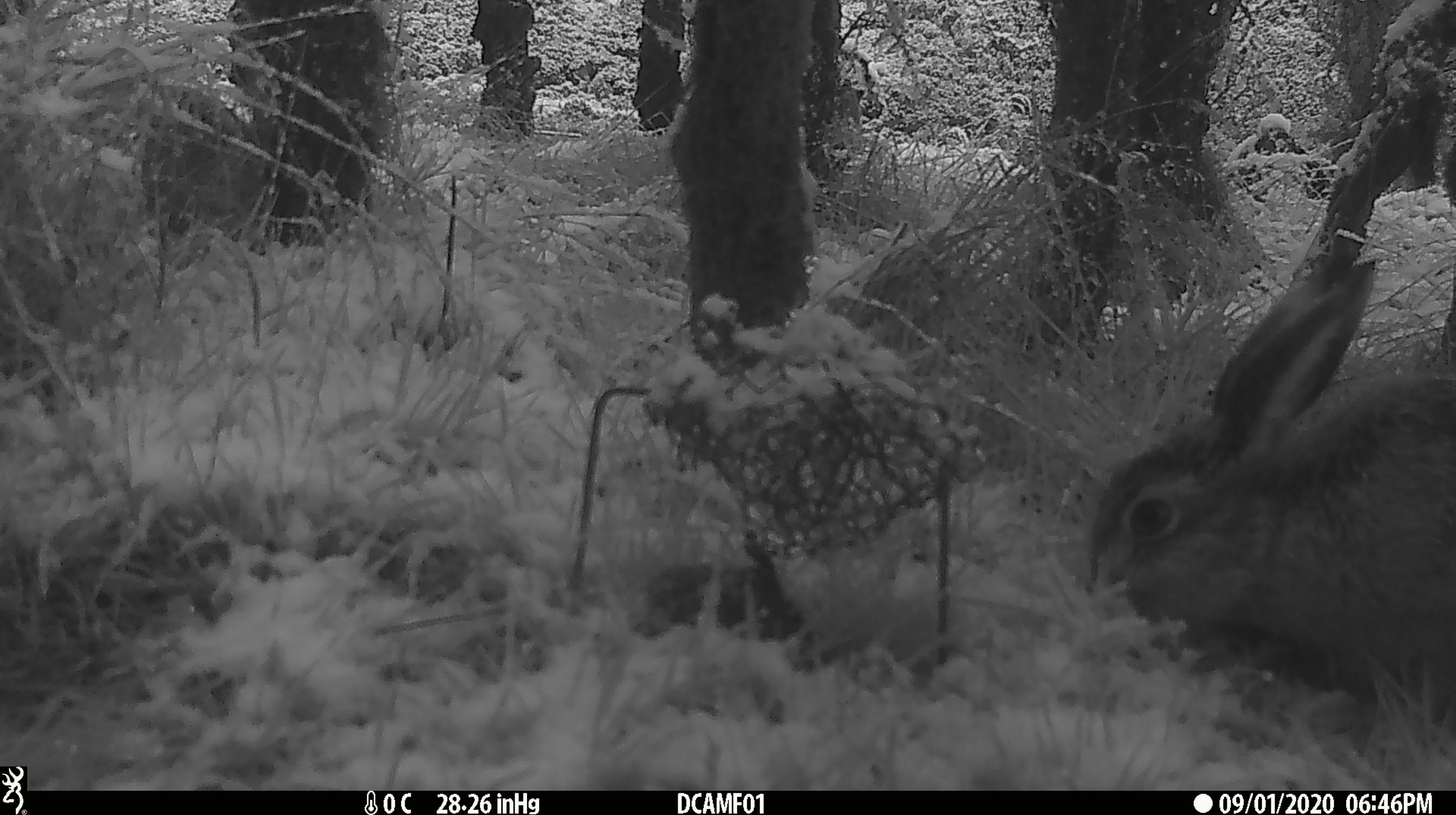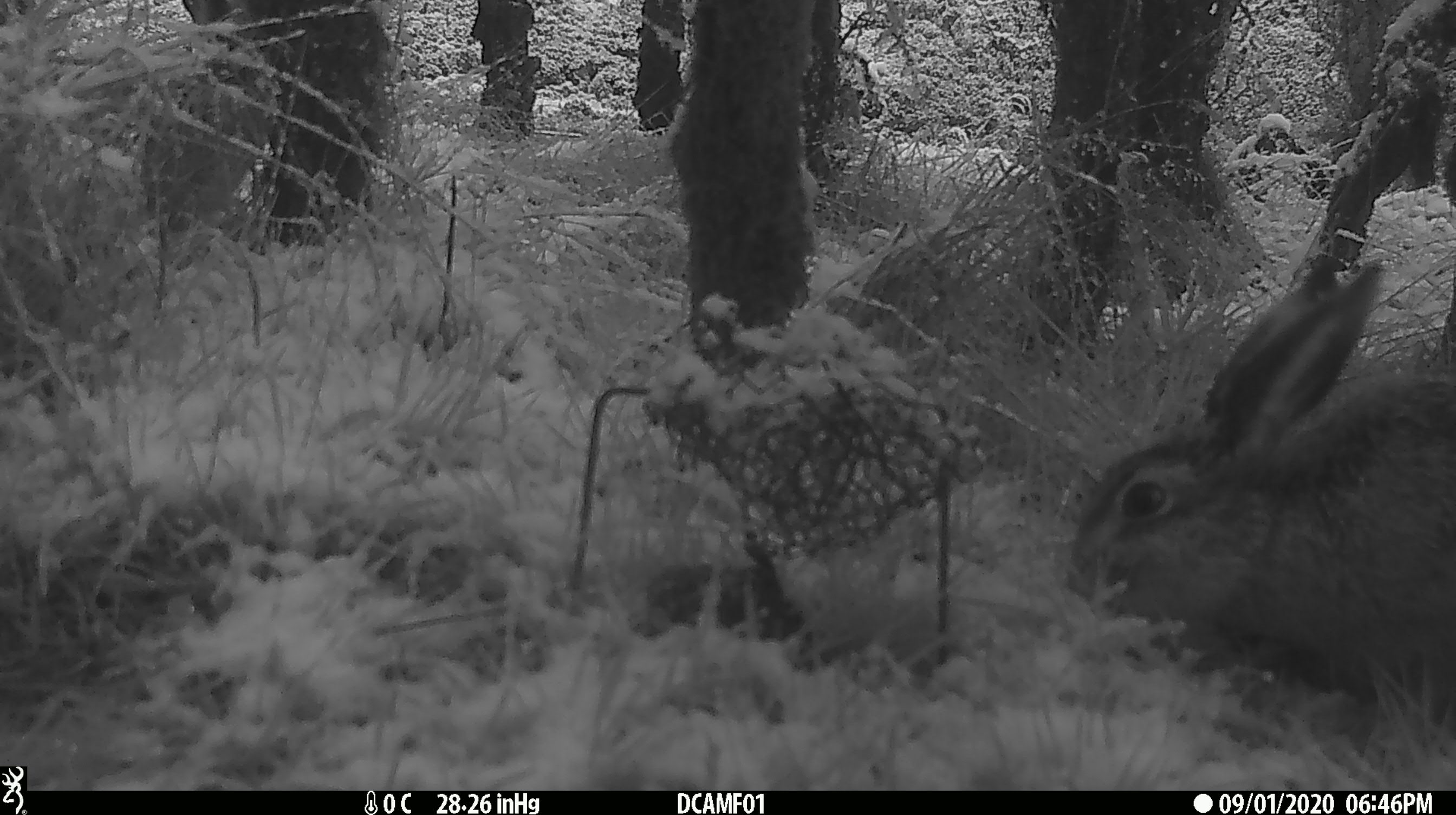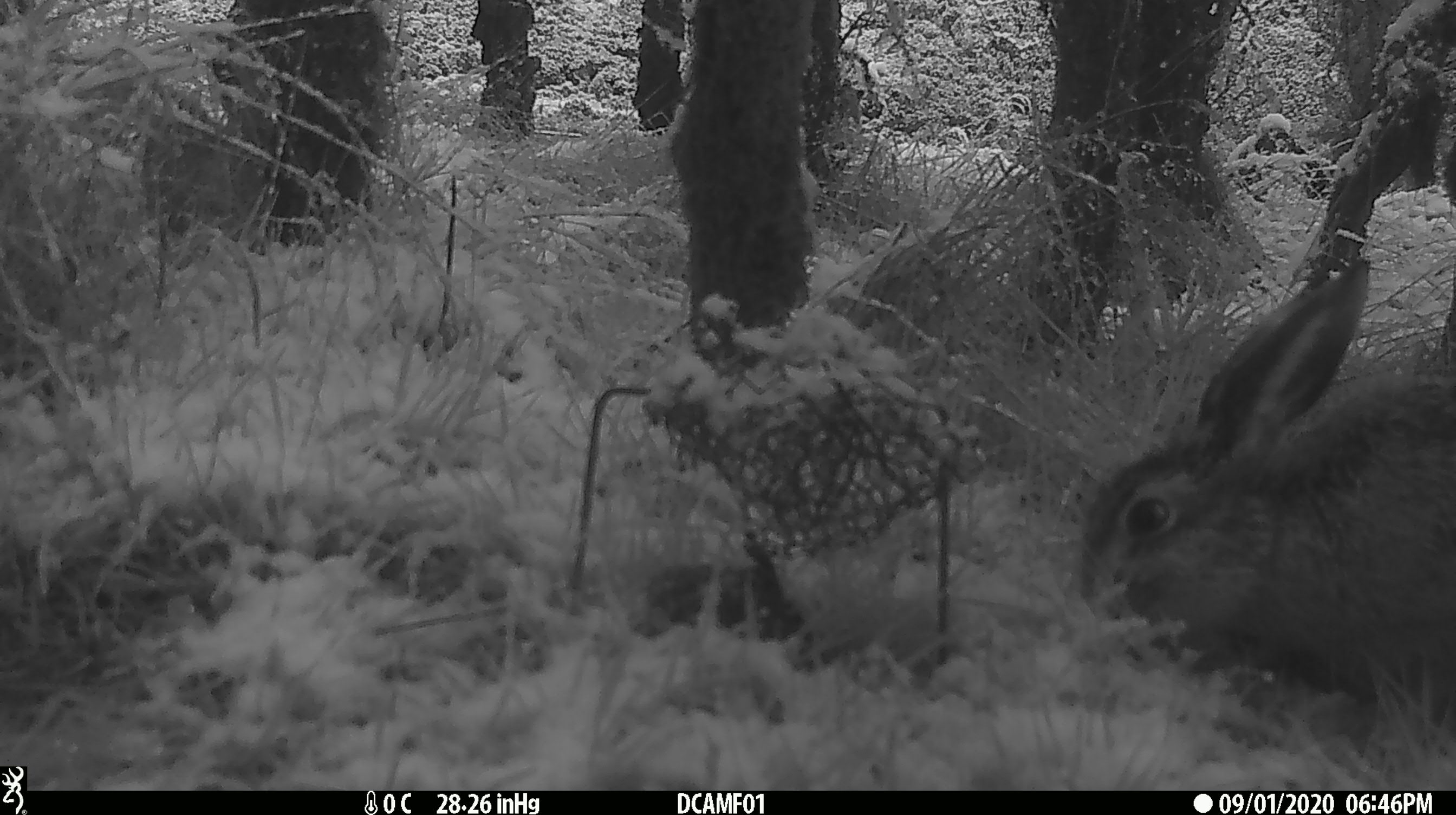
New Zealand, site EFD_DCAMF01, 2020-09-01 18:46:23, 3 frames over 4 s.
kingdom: Animalia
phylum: Chordata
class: Mammalia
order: Lagomorpha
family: Leporidae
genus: Lepus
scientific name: Lepus europaeus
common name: brown hare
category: hare